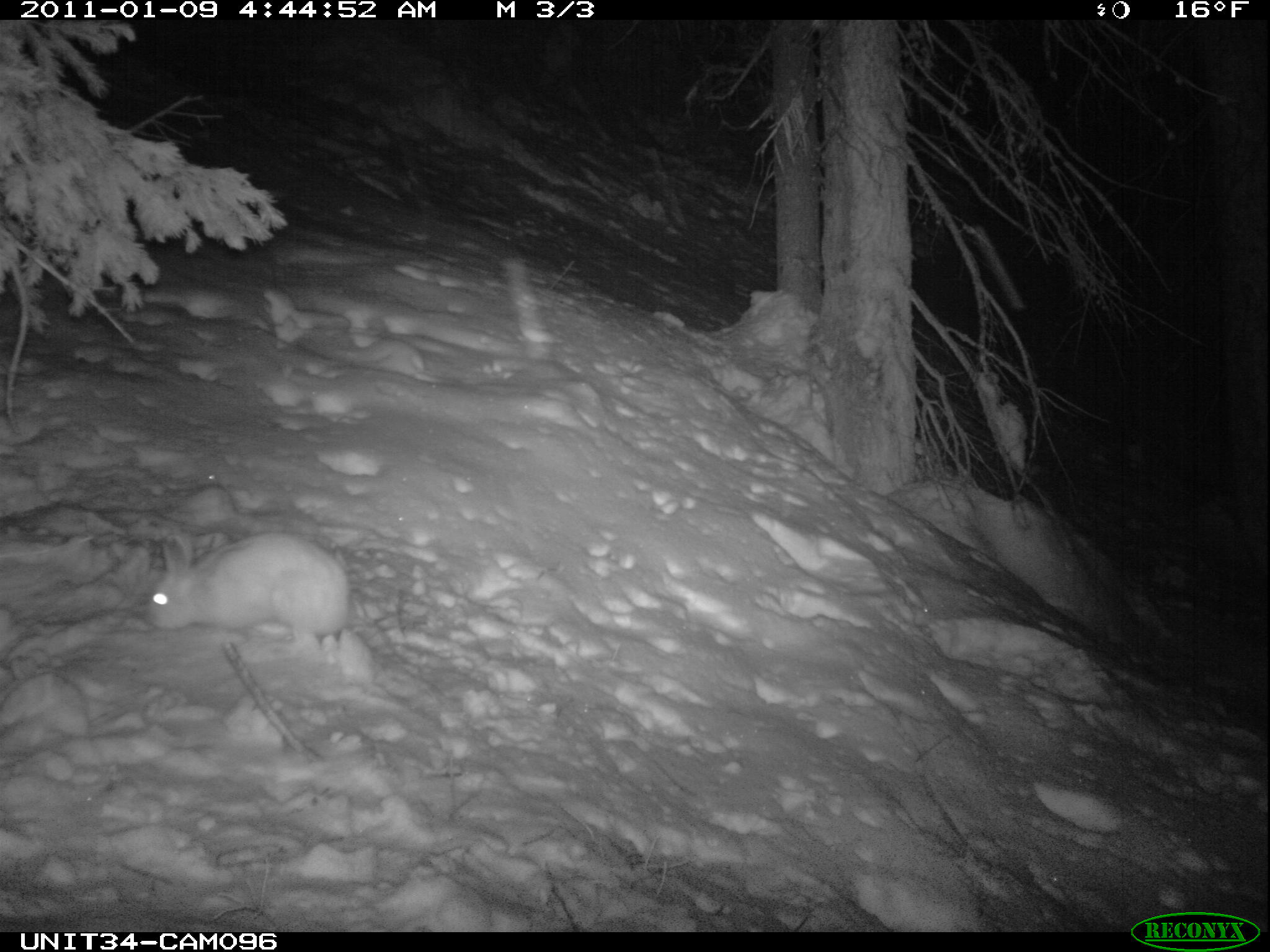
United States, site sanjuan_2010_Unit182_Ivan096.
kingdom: Animalia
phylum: Chordata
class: Mammalia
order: Lagomorpha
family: Leporidae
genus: Lepus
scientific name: Lepus americanus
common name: snowshoe hare